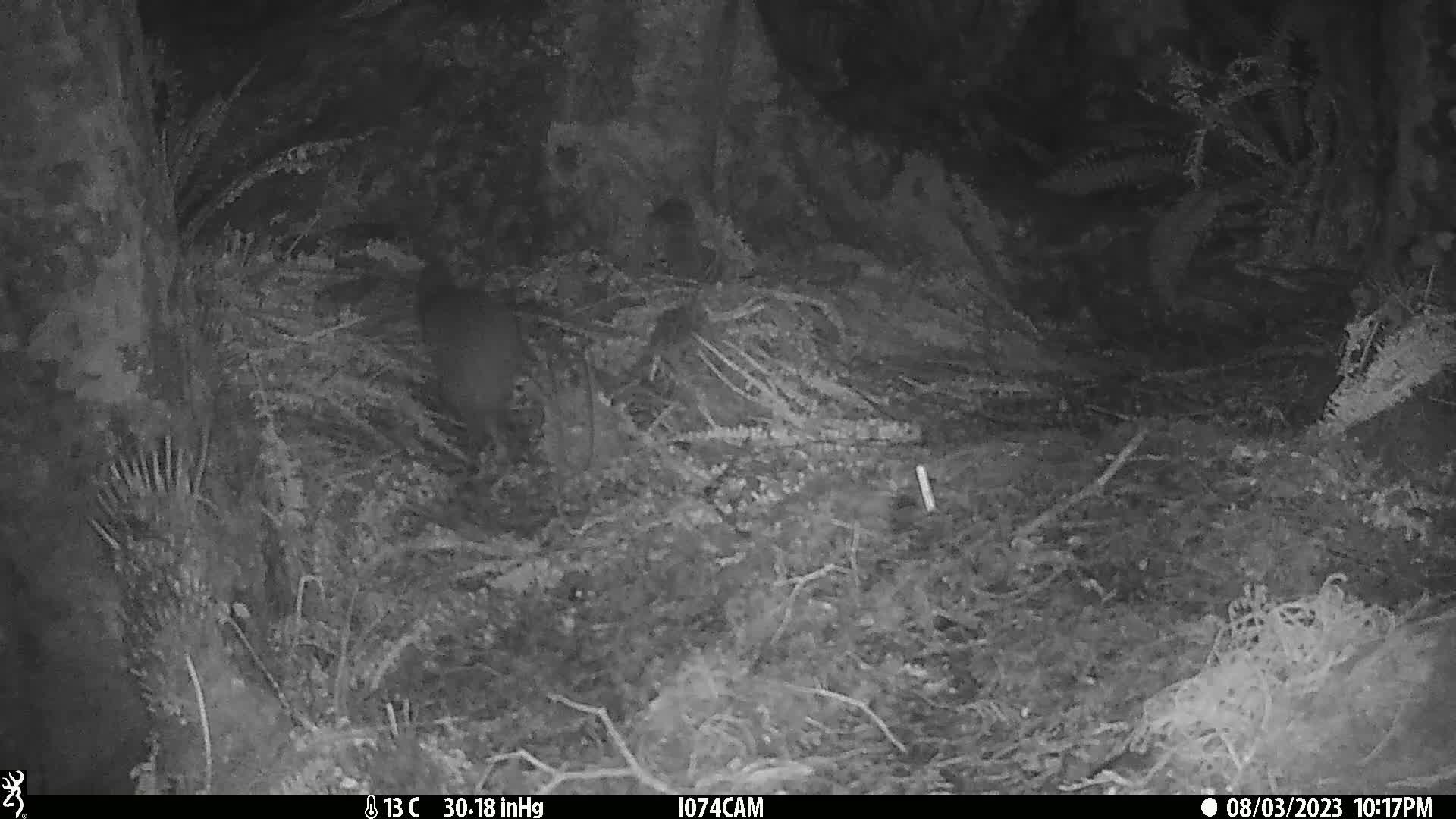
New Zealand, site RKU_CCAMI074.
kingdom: Animalia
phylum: Chordata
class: Aves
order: Apterygiformes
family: Apterygidae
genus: Apteryx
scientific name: Apteryx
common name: kiwi